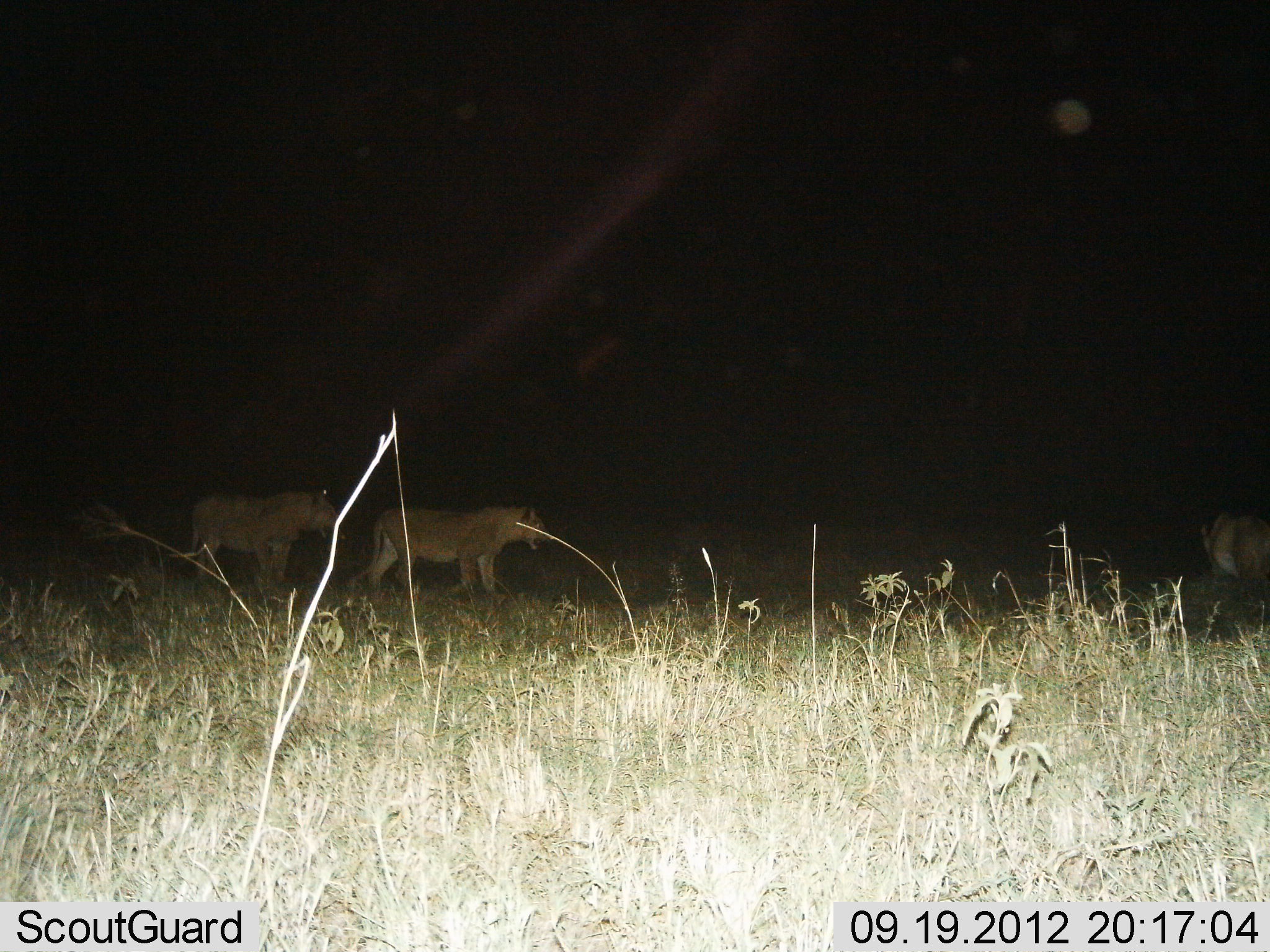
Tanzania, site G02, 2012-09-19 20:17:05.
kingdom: Animalia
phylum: Chordata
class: Mammalia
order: Carnivora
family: Felidae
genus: Panthera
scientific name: Panthera leo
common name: lion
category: lionfemale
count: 3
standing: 60%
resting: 10%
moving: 60%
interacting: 0%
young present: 0%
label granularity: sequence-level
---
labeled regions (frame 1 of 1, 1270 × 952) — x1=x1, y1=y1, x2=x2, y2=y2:
animal: x1=348, y1=504, x2=550, y2=605; x1=183, y1=492, x2=344, y2=604; x1=1199, y1=510, x2=1270, y2=585